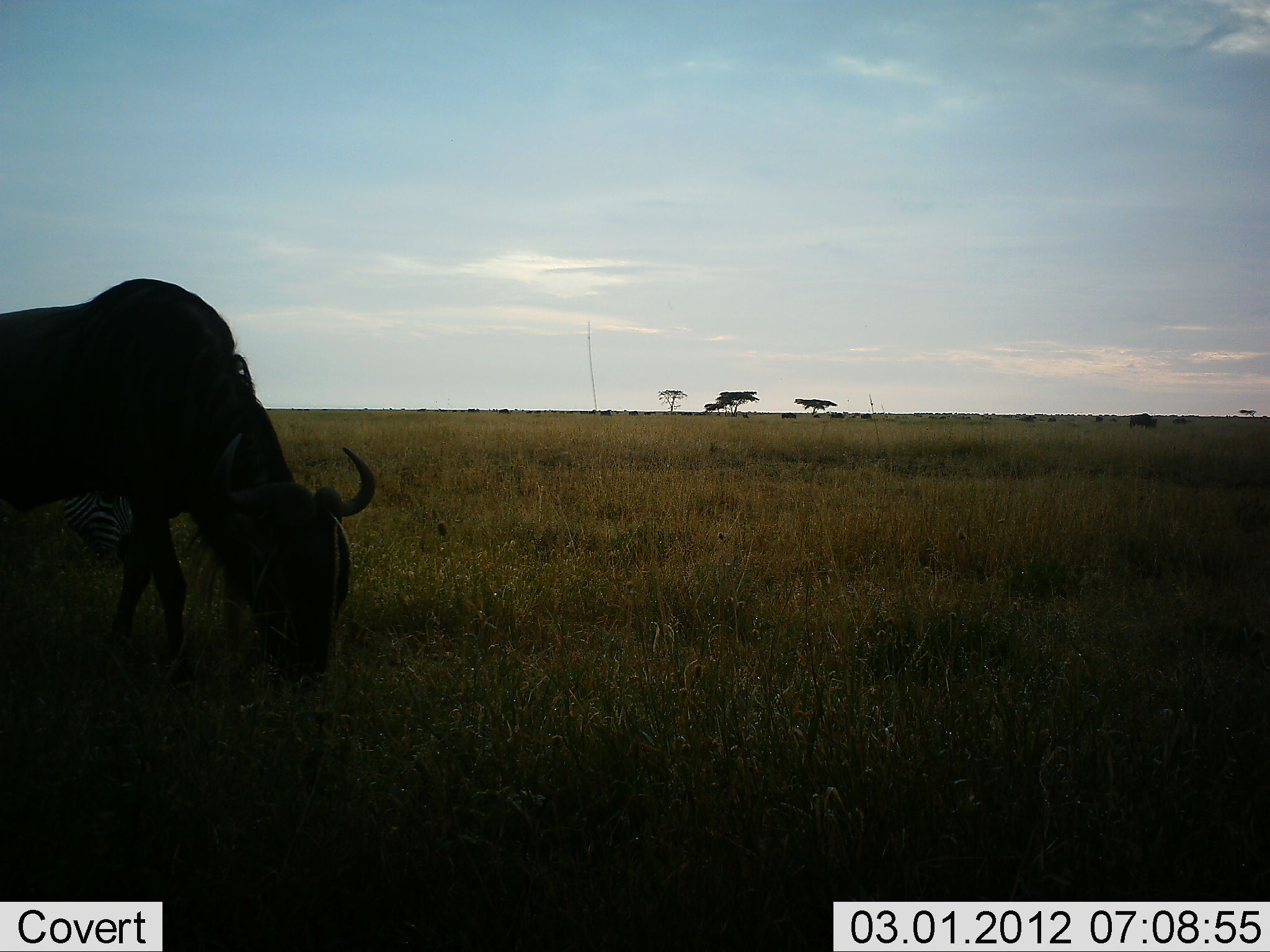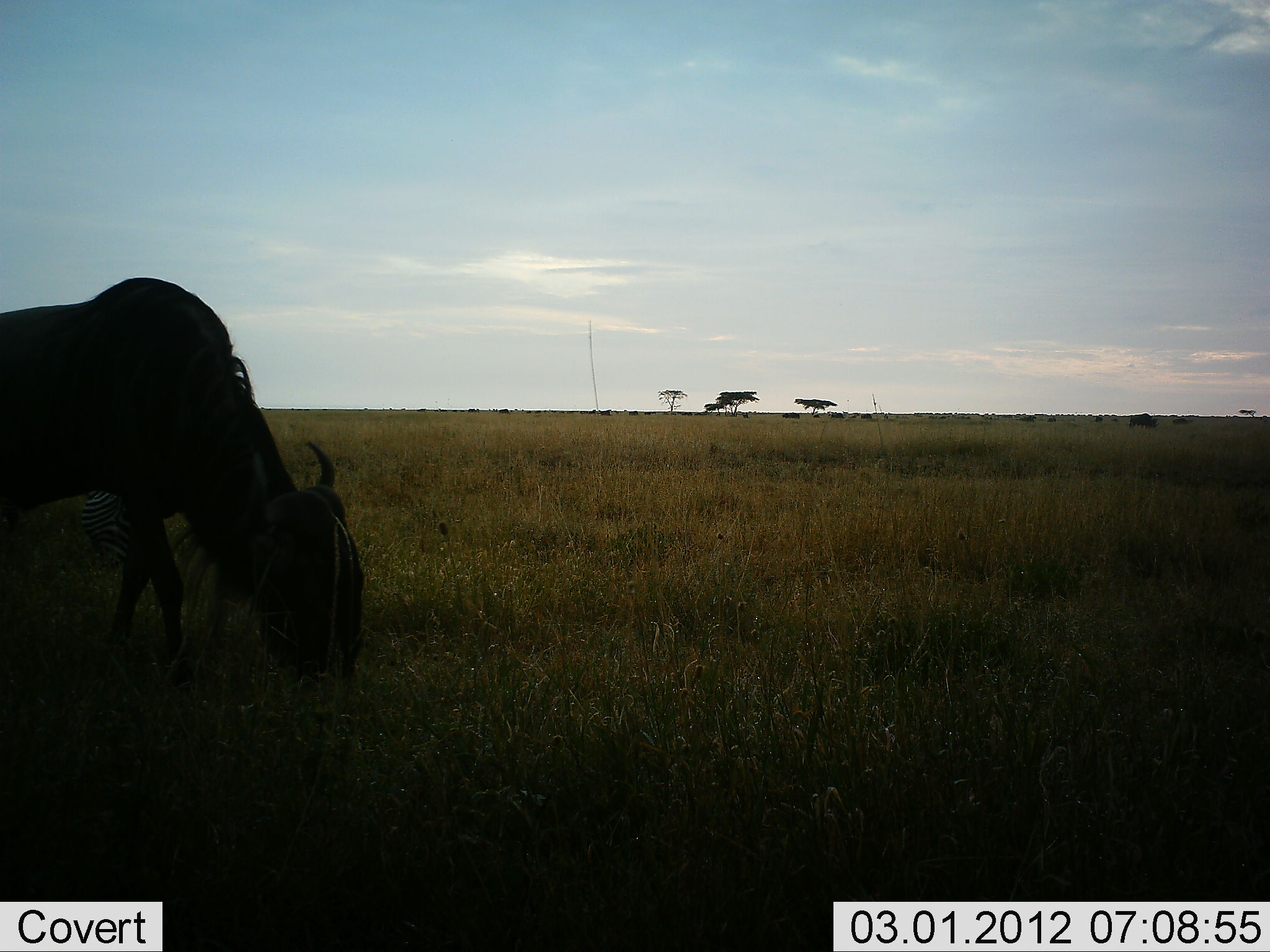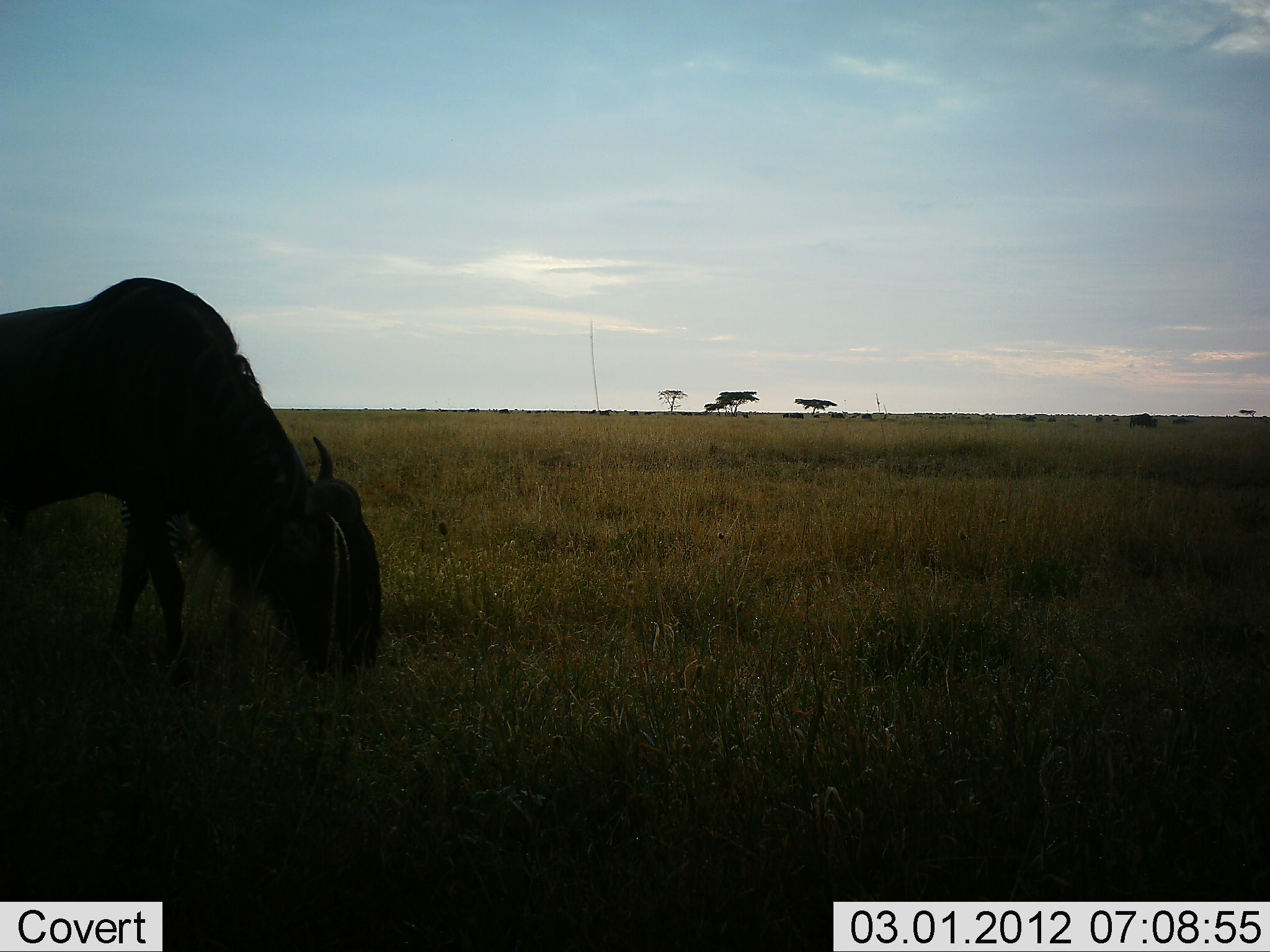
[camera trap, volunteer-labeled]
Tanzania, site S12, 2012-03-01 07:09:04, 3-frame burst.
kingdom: Animalia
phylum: Chordata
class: Mammalia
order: Artiodactyla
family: Bovidae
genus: Connochaetes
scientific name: Connochaetes taurinus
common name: blue wildebeest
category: wildebeest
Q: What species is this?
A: Wildebeest (blue wildebeest) (Connochaetes taurinus).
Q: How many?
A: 1.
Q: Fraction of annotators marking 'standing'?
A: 33%.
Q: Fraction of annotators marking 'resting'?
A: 0%.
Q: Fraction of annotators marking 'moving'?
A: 0%.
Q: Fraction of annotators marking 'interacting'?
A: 0%.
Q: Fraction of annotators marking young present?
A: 0%.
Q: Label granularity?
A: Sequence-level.